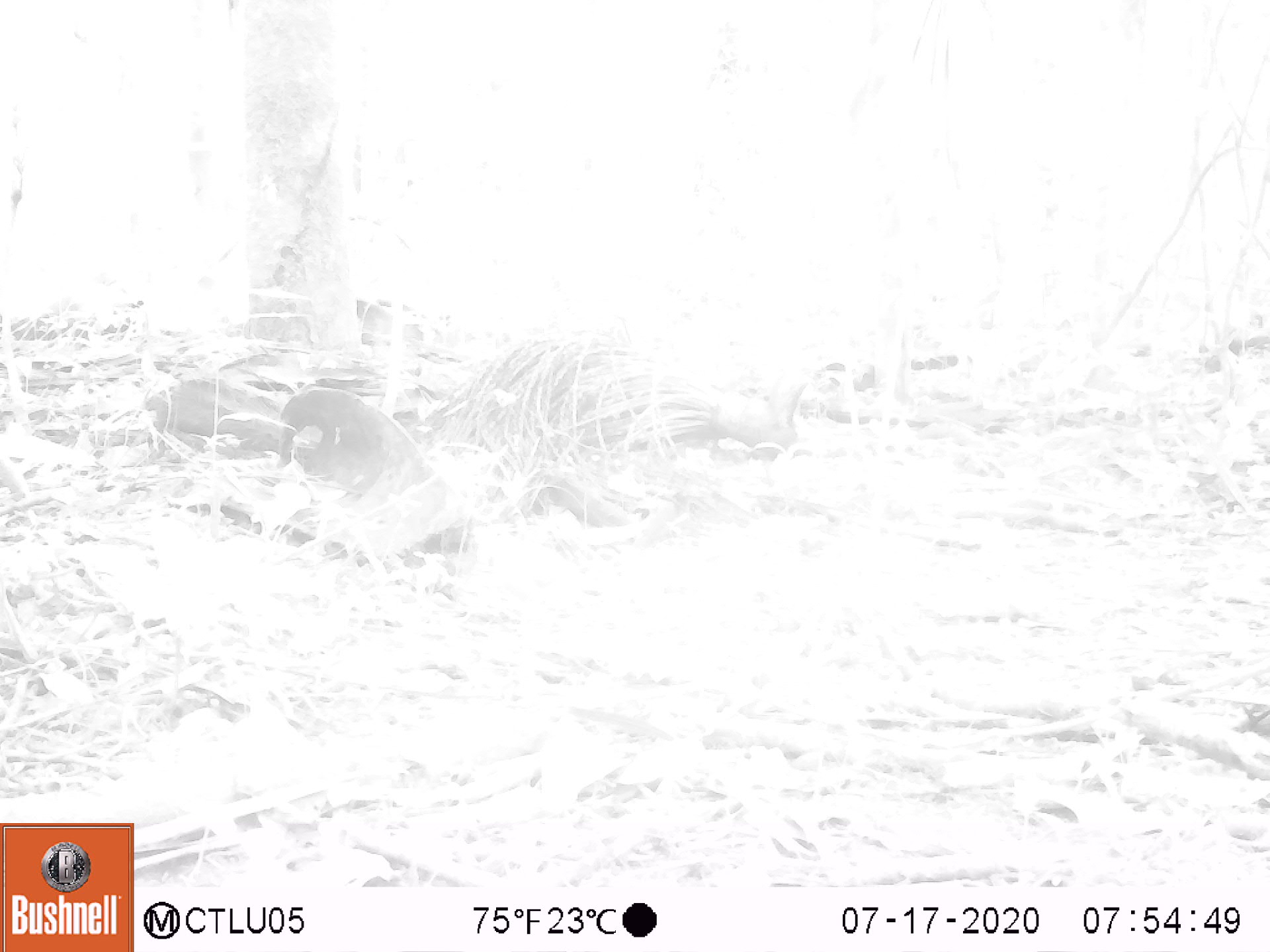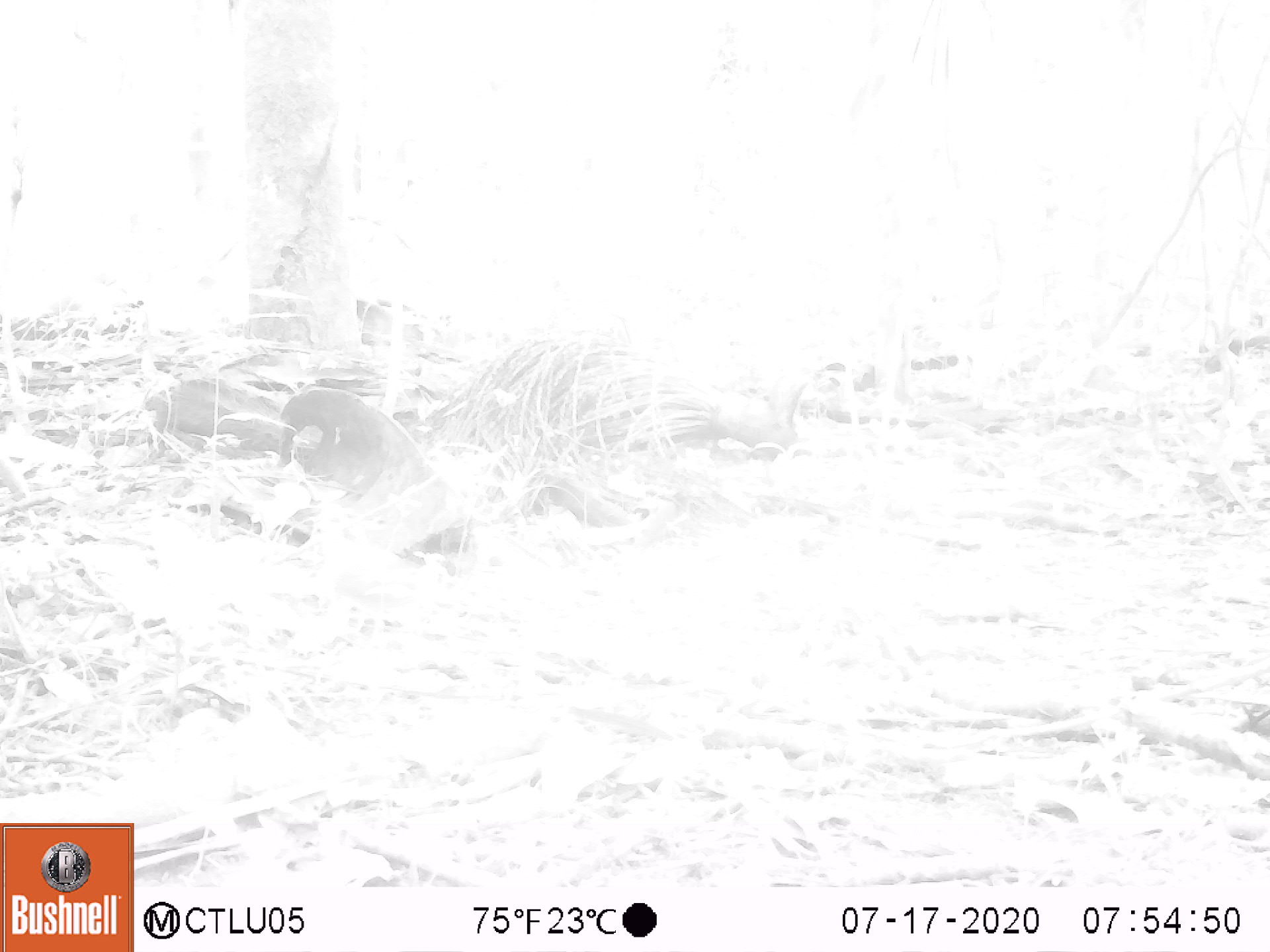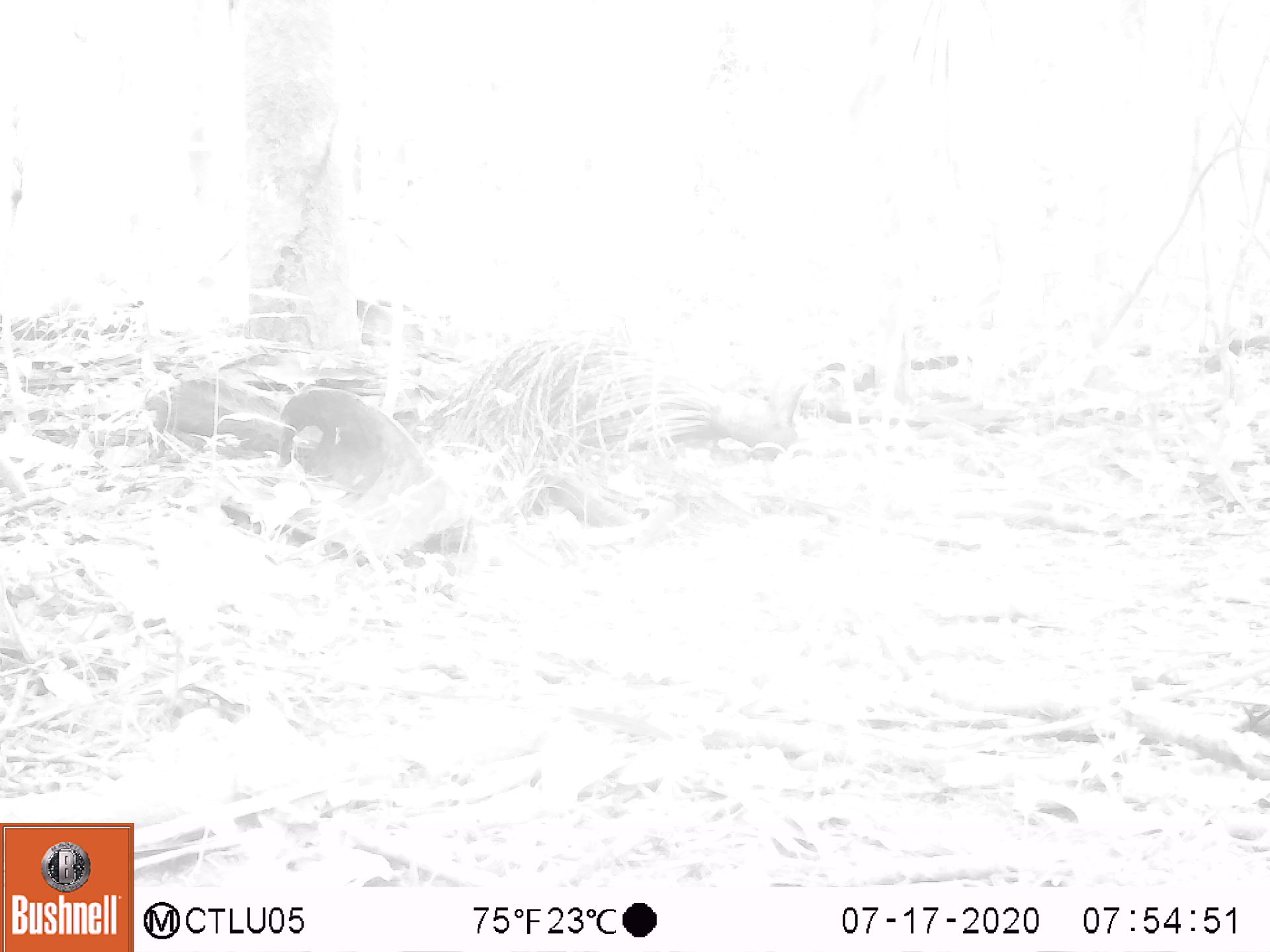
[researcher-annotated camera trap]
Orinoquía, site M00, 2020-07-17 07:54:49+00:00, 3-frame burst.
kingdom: Animalia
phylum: Chordata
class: Aves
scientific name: Aves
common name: bird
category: unknown bird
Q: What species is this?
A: Unknown bird (bird) (Aves).